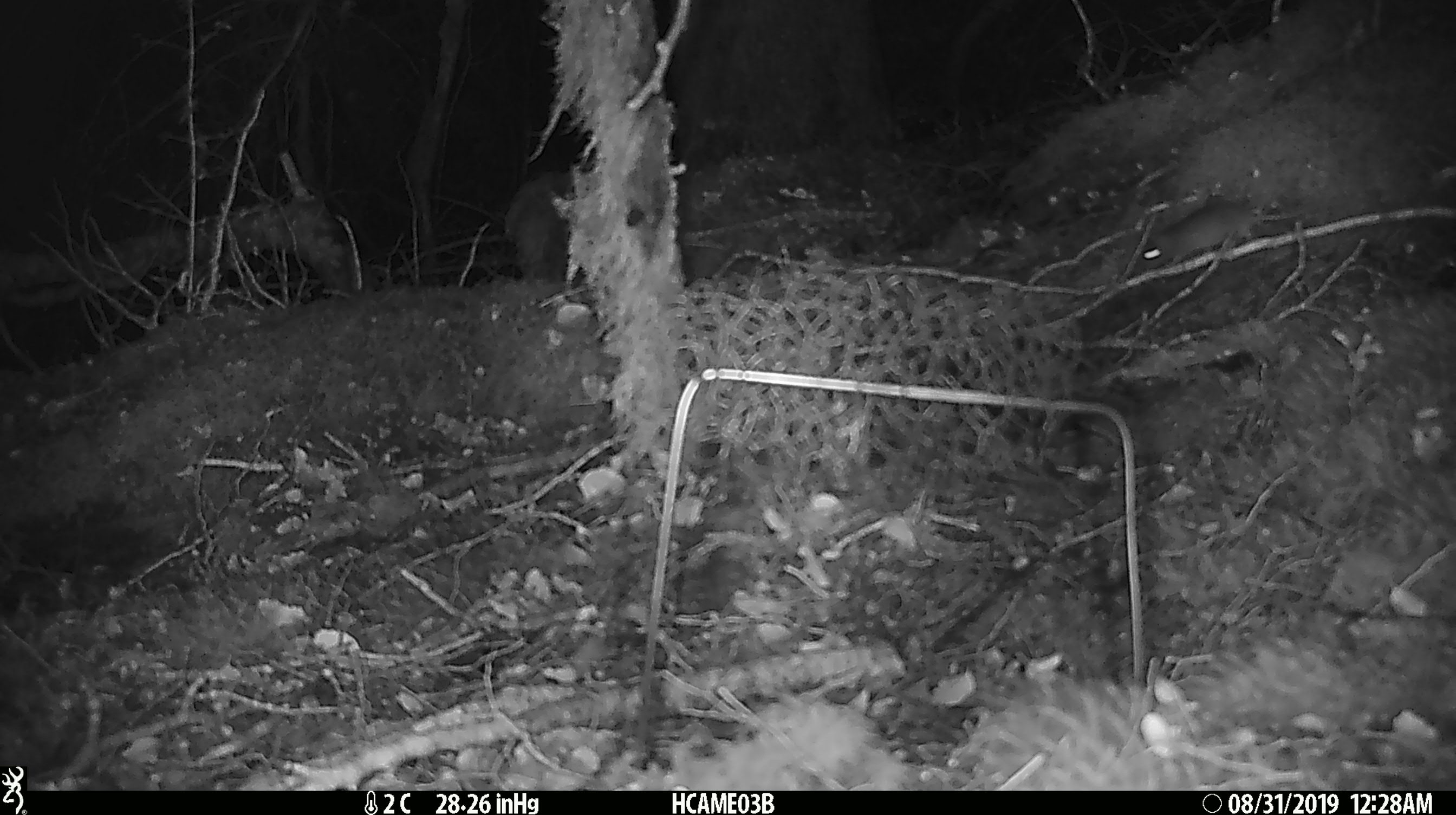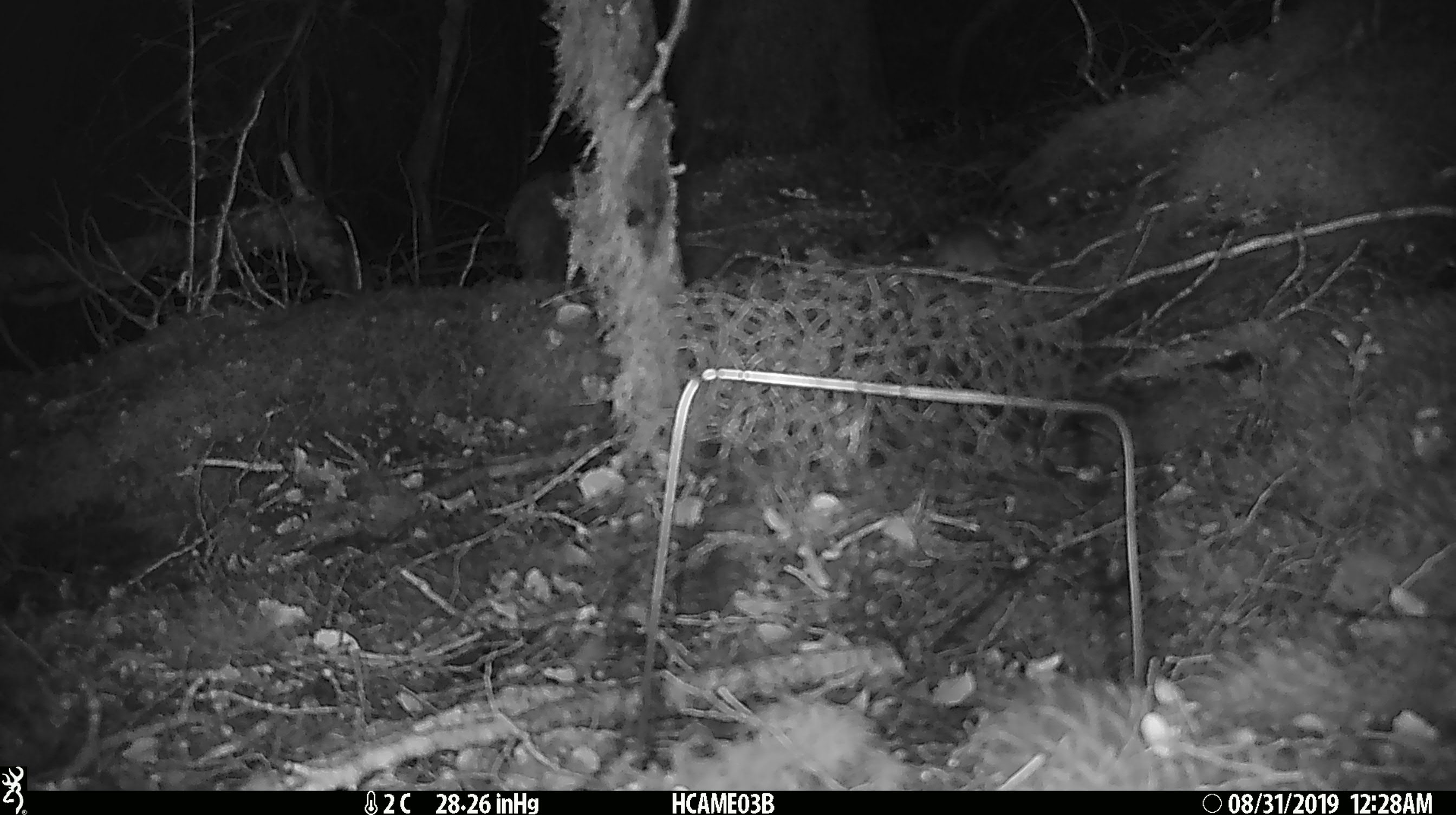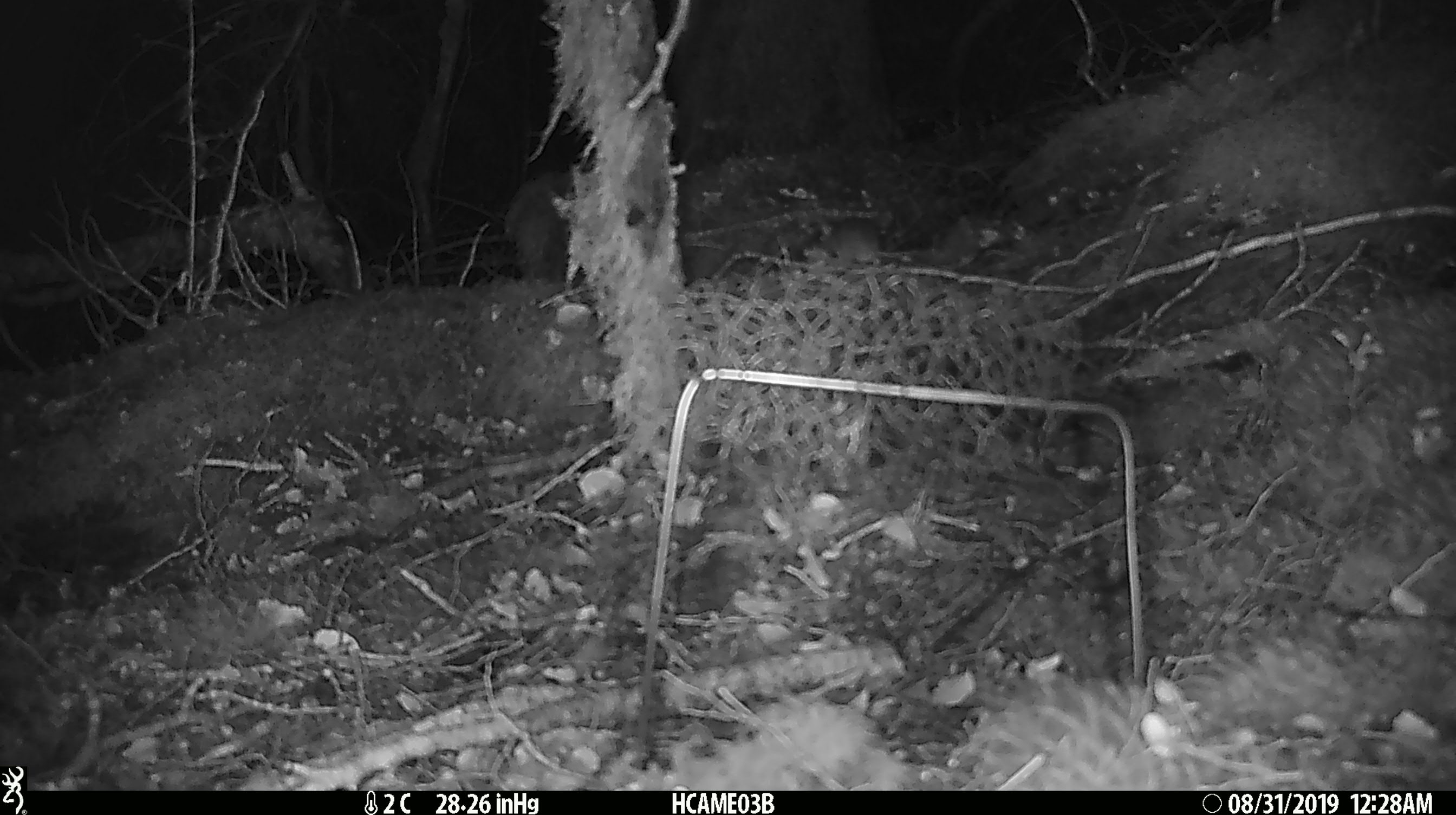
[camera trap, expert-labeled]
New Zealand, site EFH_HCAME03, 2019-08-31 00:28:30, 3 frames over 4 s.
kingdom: Animalia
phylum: Chordata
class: Mammalia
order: Rodentia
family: Muridae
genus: Mus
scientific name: Mus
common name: mouse